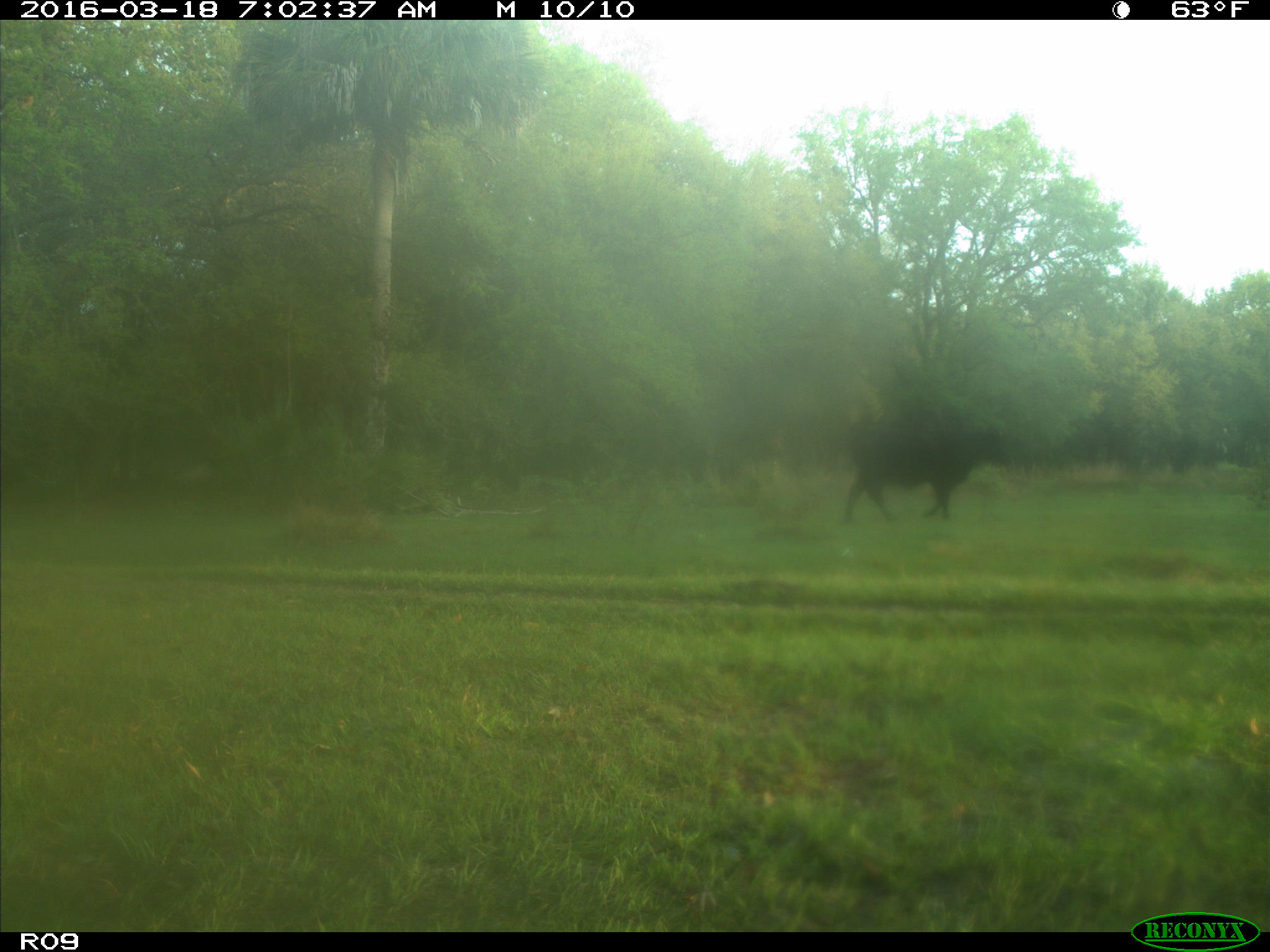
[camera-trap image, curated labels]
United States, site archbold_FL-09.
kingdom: Animalia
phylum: Chordata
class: Mammalia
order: Artiodactyla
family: Bovidae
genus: Bos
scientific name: Bos taurus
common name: domestic cow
Bos taurus (domestic cow).